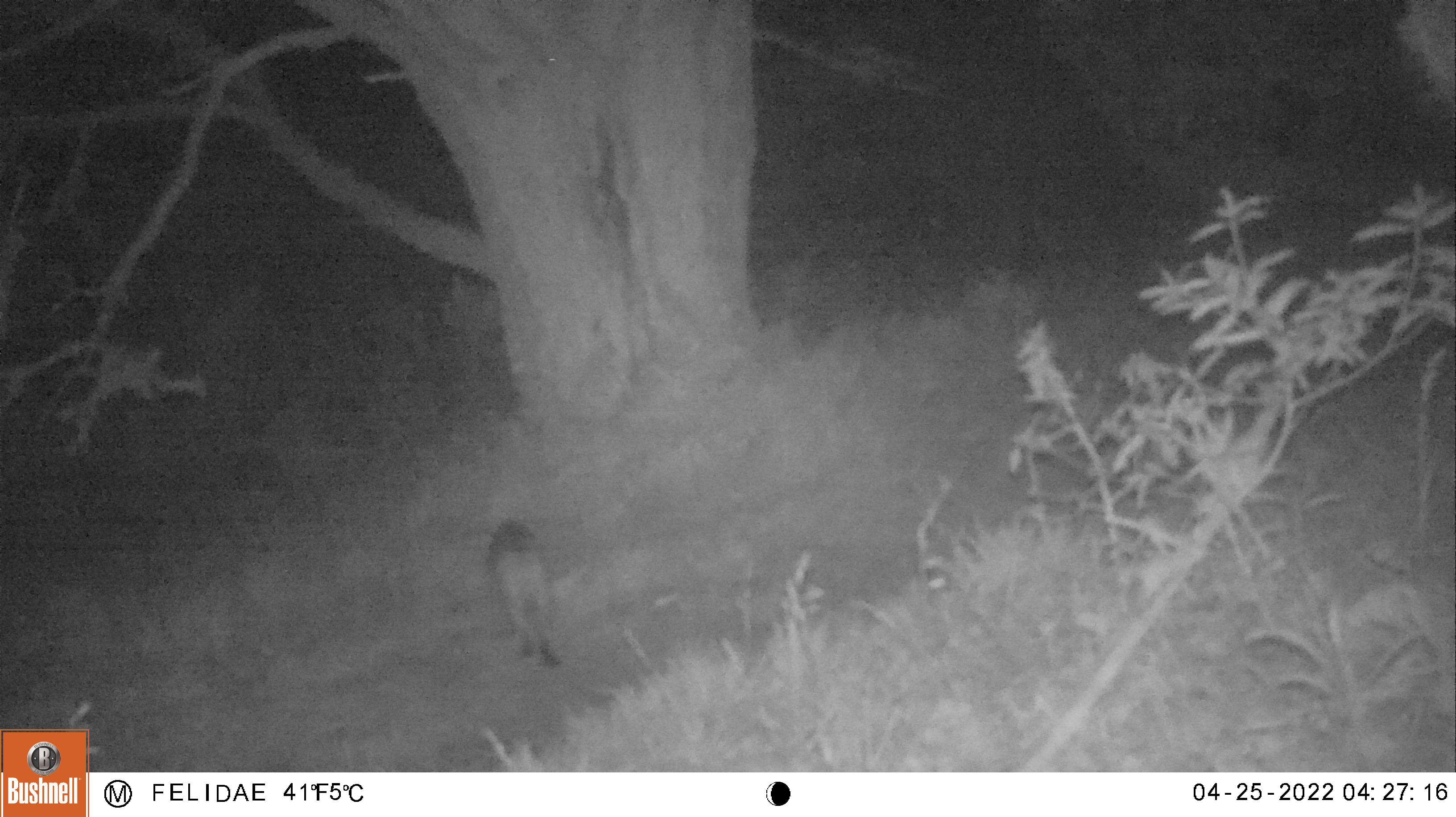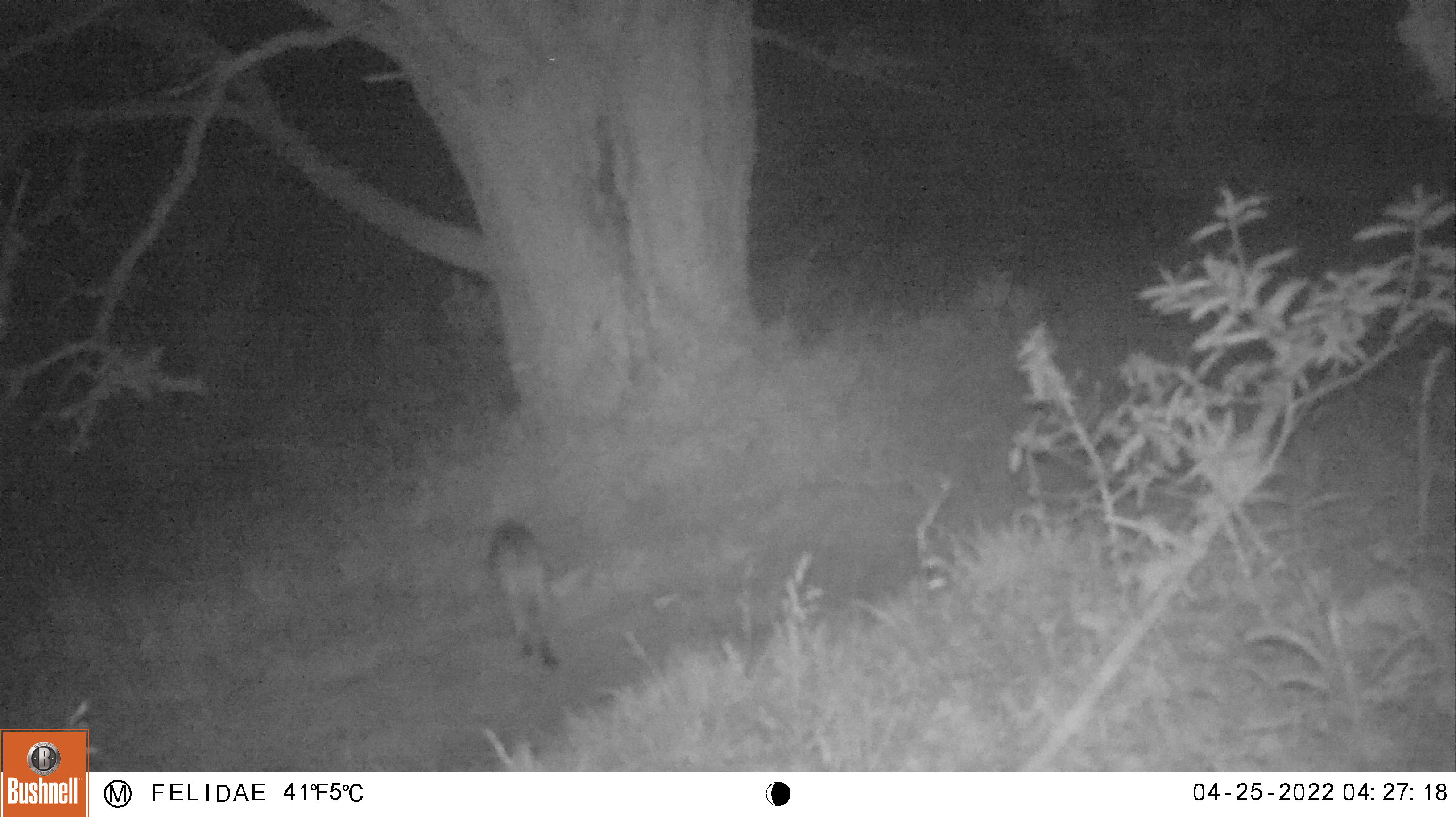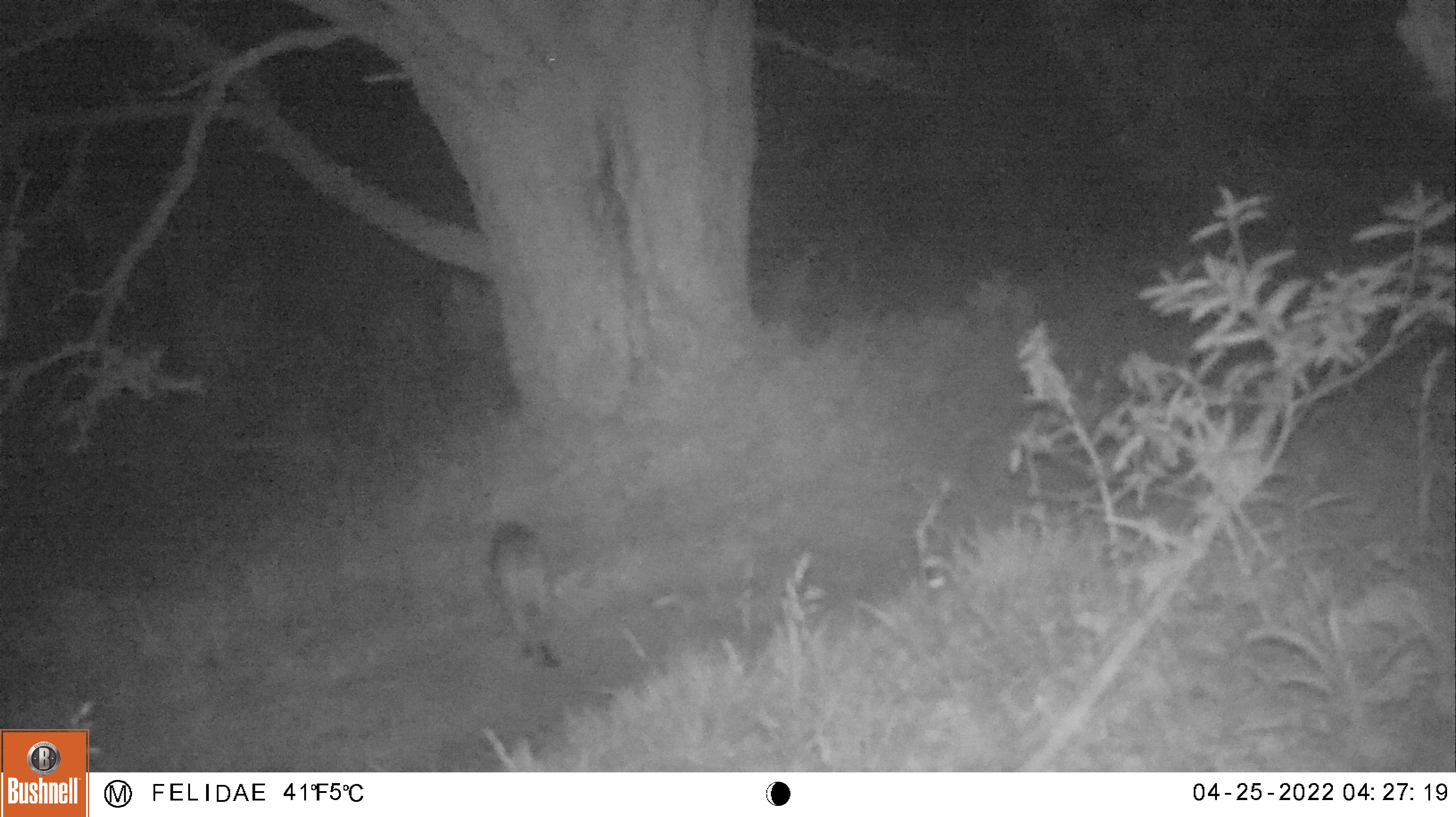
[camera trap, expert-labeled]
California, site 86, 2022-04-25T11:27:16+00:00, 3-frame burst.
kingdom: Animalia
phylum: Chordata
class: Mammalia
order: Carnivora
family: Felidae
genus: Lynx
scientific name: Lynx rufus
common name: bobcat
Bobcat (Lynx rufus).